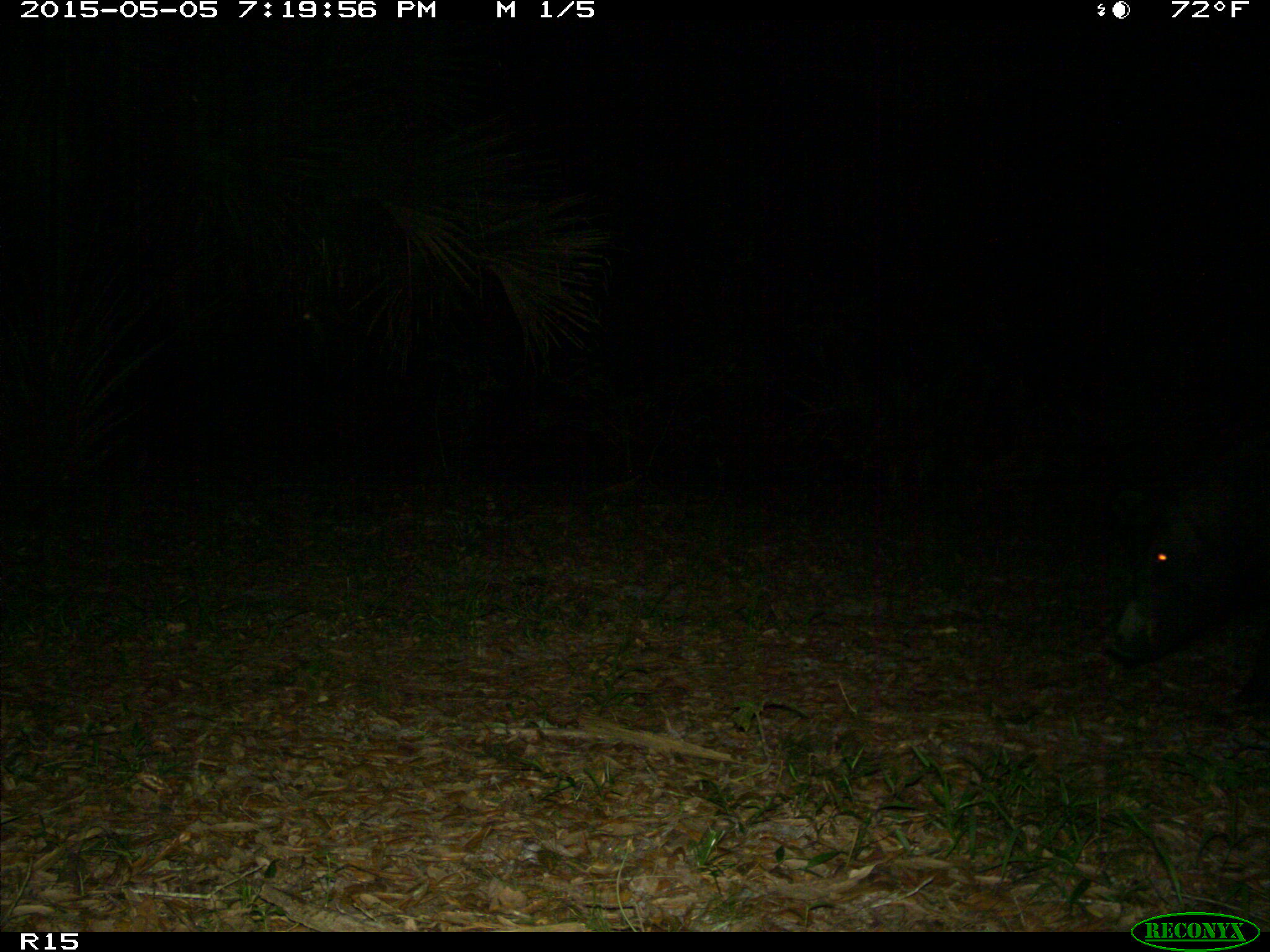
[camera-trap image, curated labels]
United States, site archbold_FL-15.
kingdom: Animalia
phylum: Chordata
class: Mammalia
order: Artiodactyla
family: Suidae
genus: Sus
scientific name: Sus scrofa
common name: wild boar